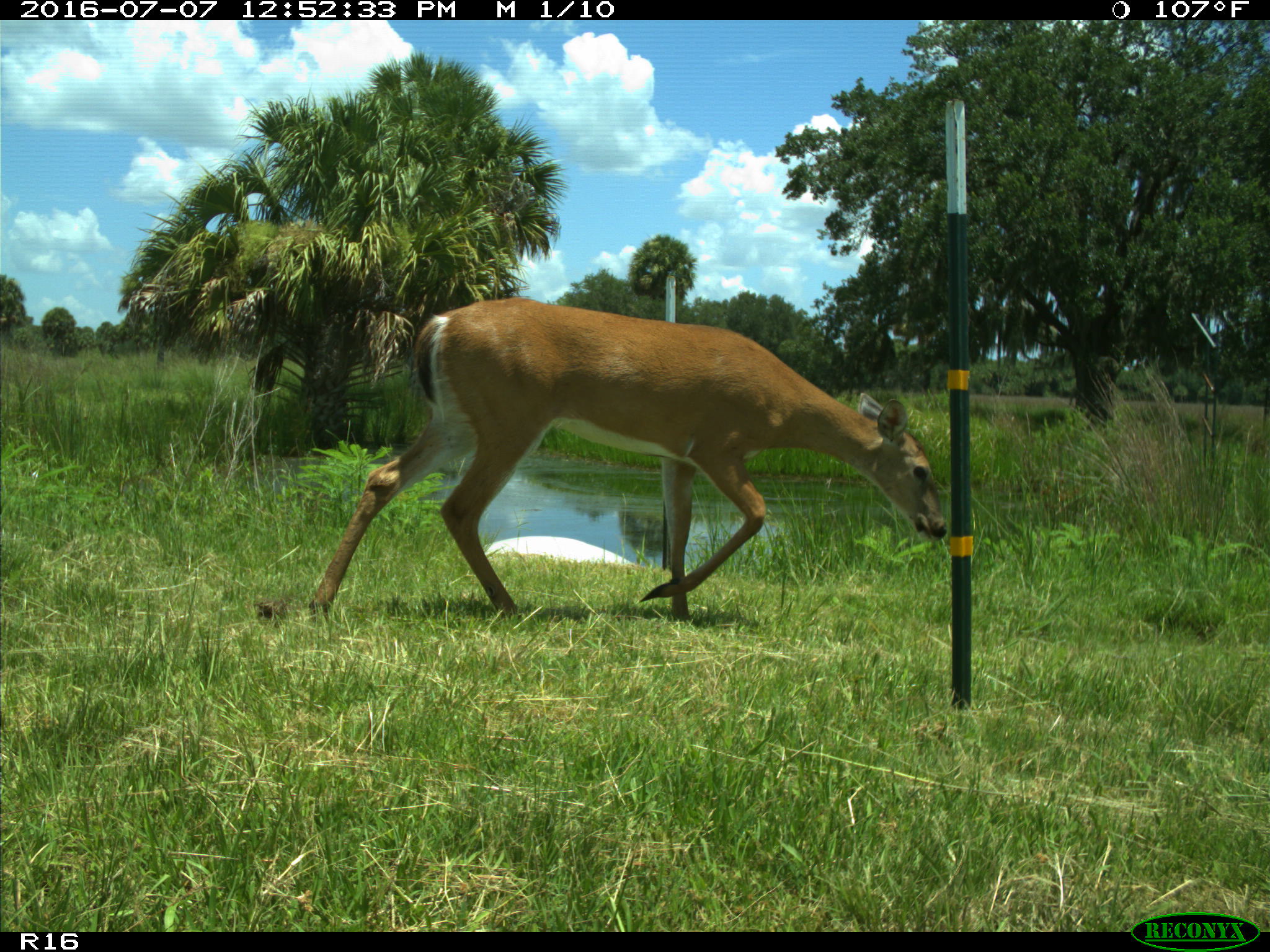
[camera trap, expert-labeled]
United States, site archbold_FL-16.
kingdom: Animalia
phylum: Chordata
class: Mammalia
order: Artiodactyla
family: Cervidae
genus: Odocoileus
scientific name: Odocoileus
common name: deer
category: unidentified deer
Unidentified deer (deer) (Odocoileus).